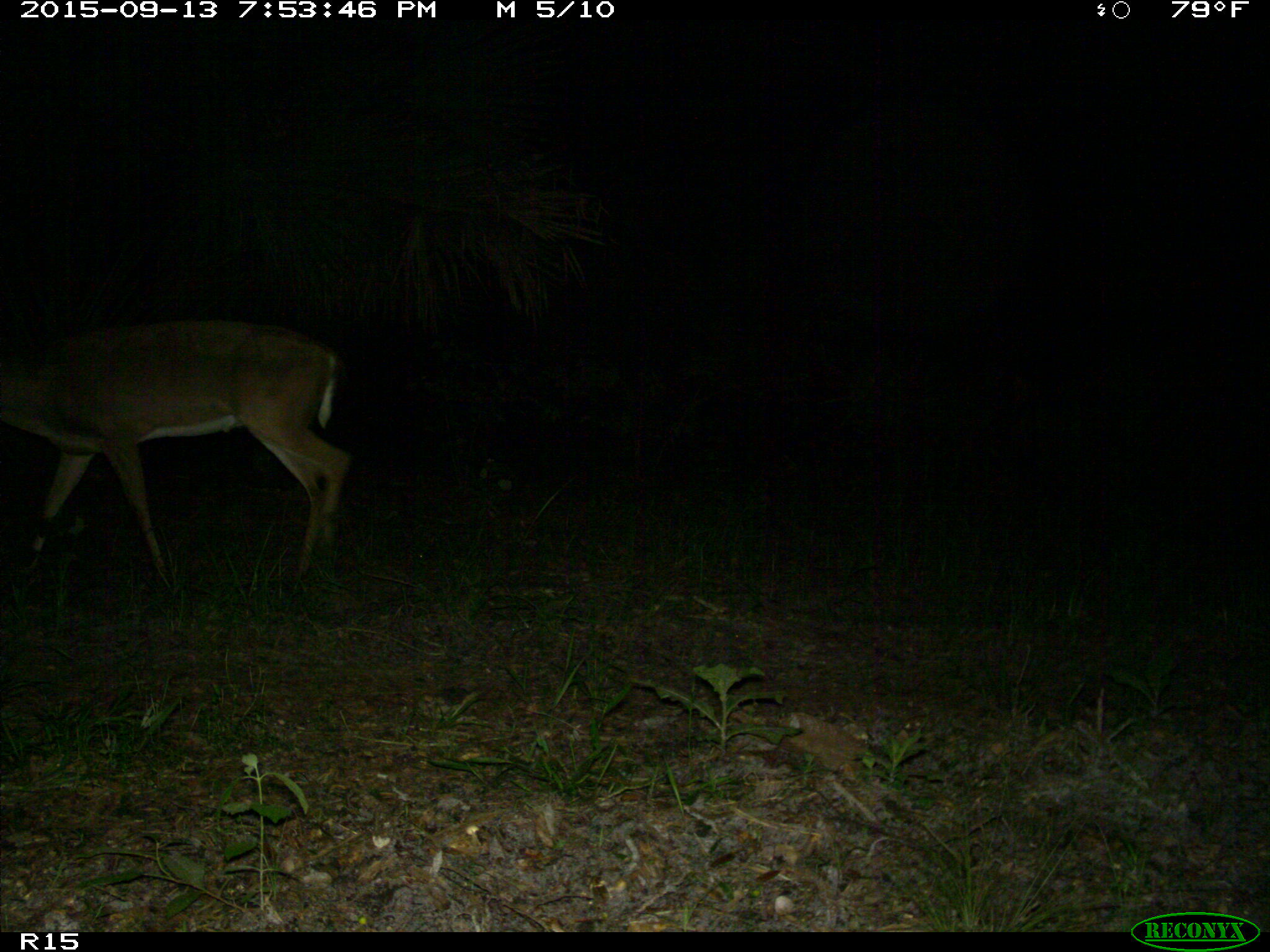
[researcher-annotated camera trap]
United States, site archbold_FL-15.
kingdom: Animalia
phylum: Chordata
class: Mammalia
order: Artiodactyla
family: Cervidae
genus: Odocoileus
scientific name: Odocoileus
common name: deer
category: unidentified deer